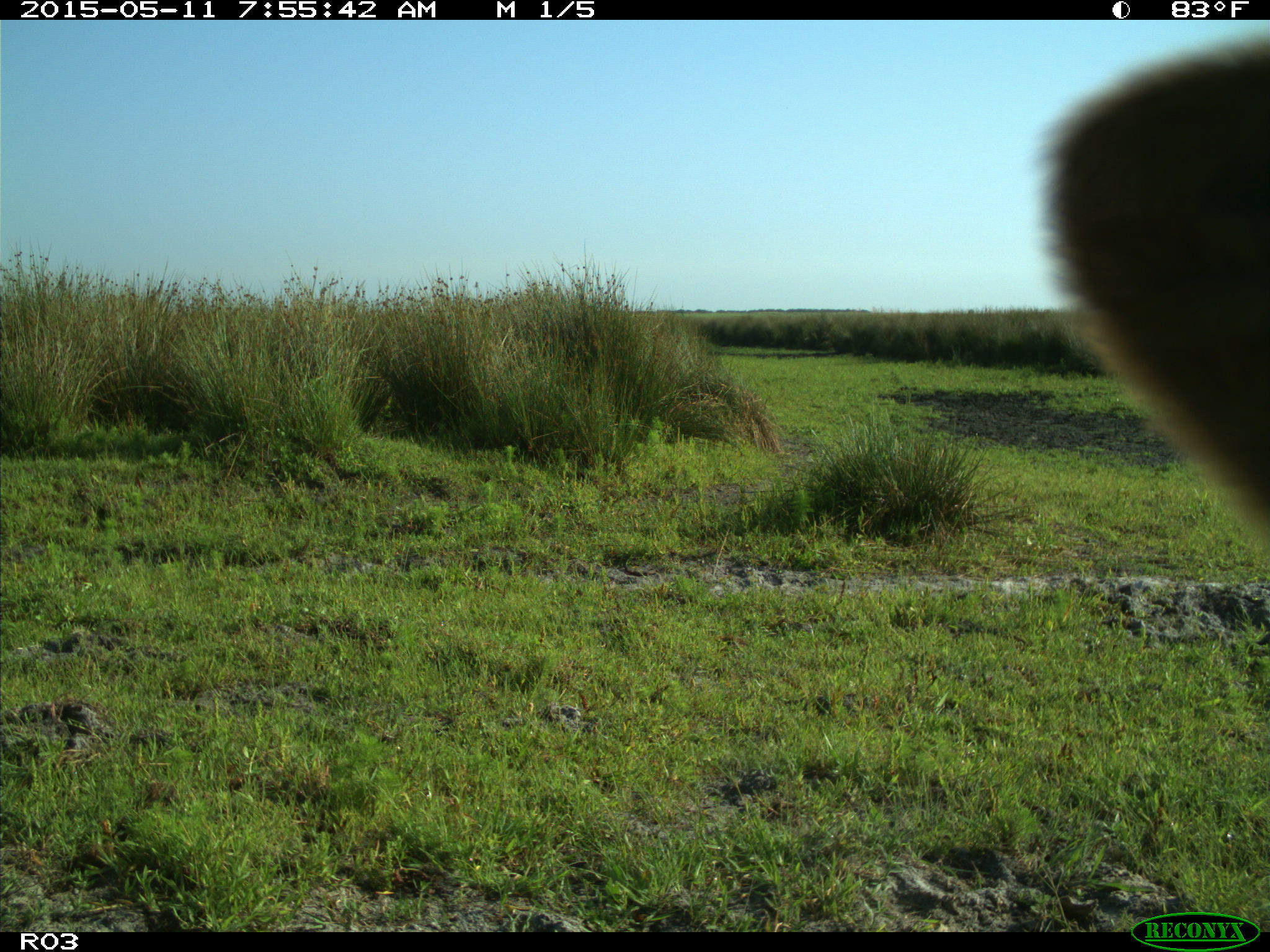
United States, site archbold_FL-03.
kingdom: Animalia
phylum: Chordata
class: Mammalia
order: Artiodactyla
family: Bovidae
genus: Bos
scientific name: Bos taurus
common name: domestic cow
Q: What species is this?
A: Bos taurus (domestic cow).